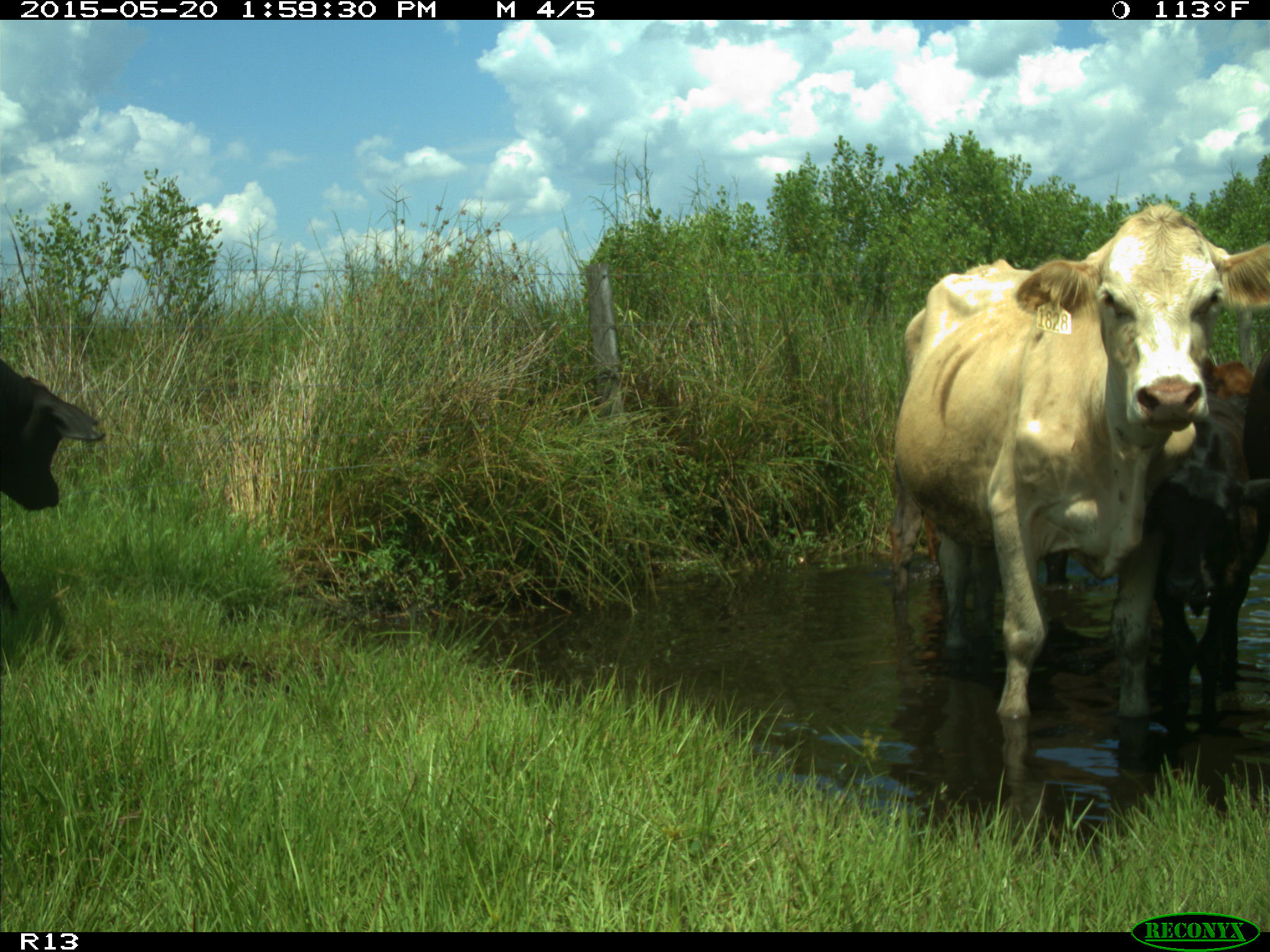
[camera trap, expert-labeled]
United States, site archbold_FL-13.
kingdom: Animalia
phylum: Chordata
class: Mammalia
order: Artiodactyla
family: Bovidae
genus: Bos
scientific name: Bos taurus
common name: domestic cow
Bos taurus (domestic cow).